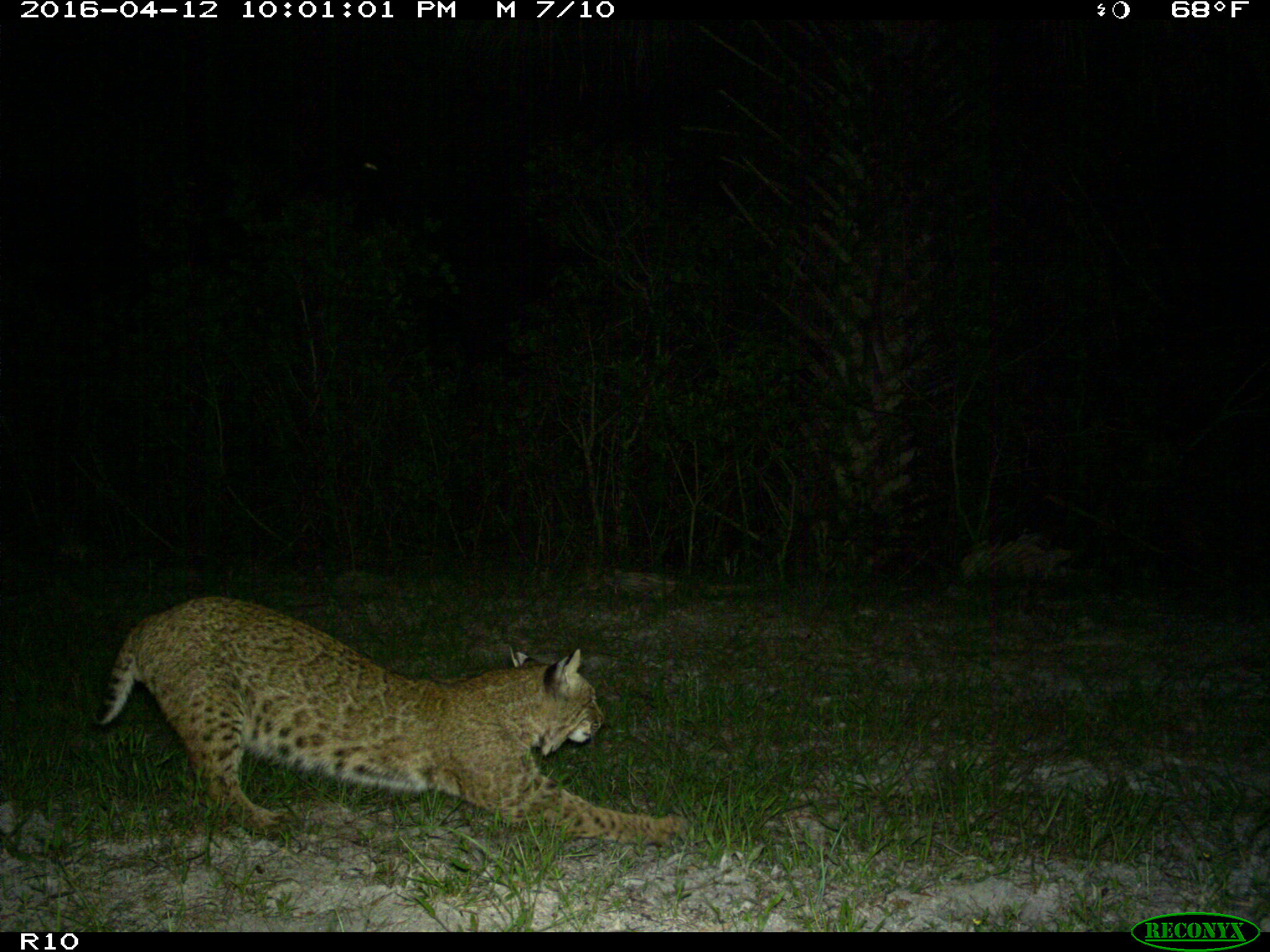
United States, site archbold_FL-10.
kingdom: Animalia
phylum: Chordata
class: Mammalia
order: Carnivora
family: Felidae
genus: Lynx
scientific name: Lynx rufus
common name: bobcat